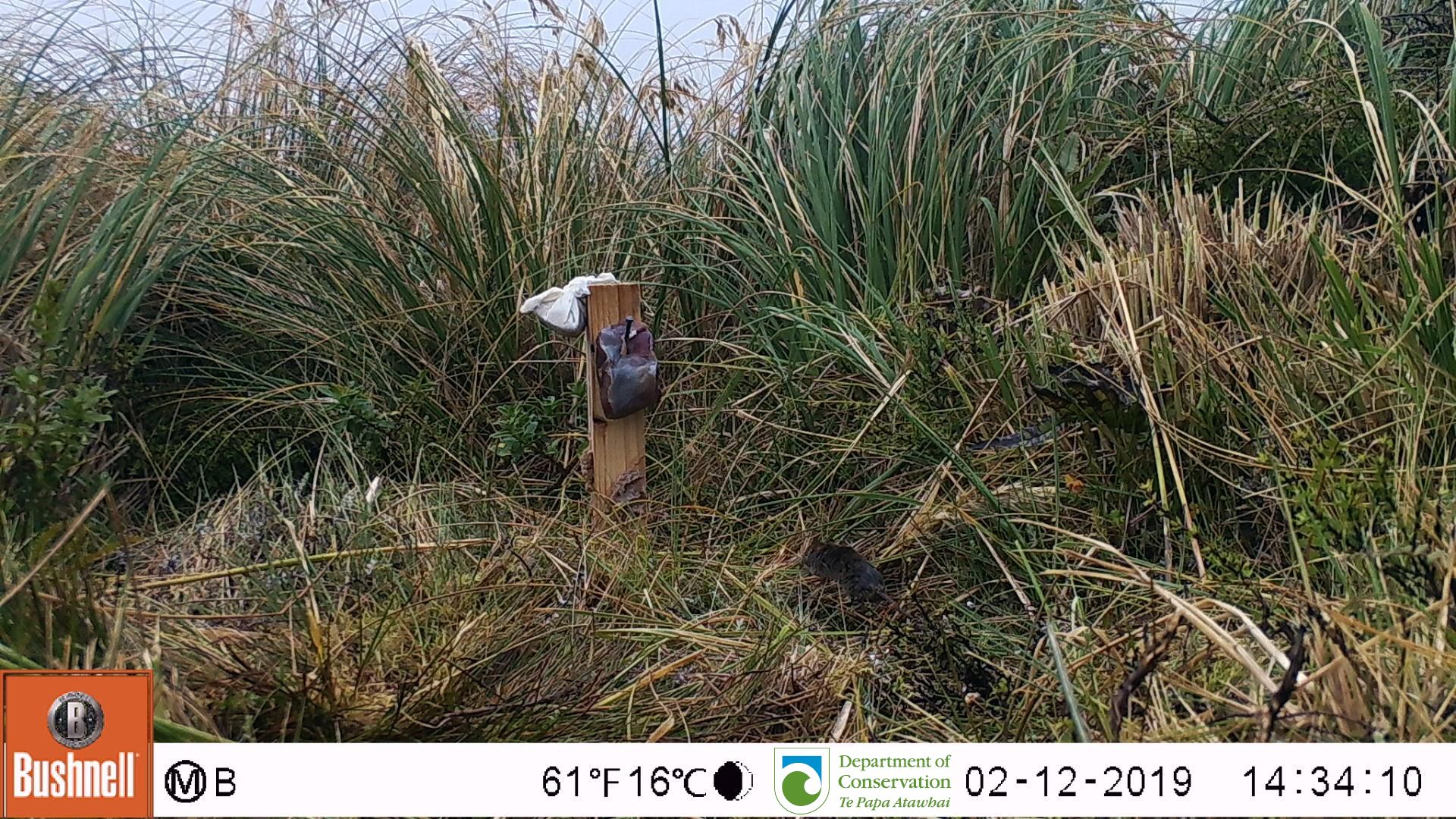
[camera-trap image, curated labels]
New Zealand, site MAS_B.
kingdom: Animalia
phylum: Chordata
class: Mammalia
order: Rodentia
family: Muridae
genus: Mus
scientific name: Mus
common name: mouse